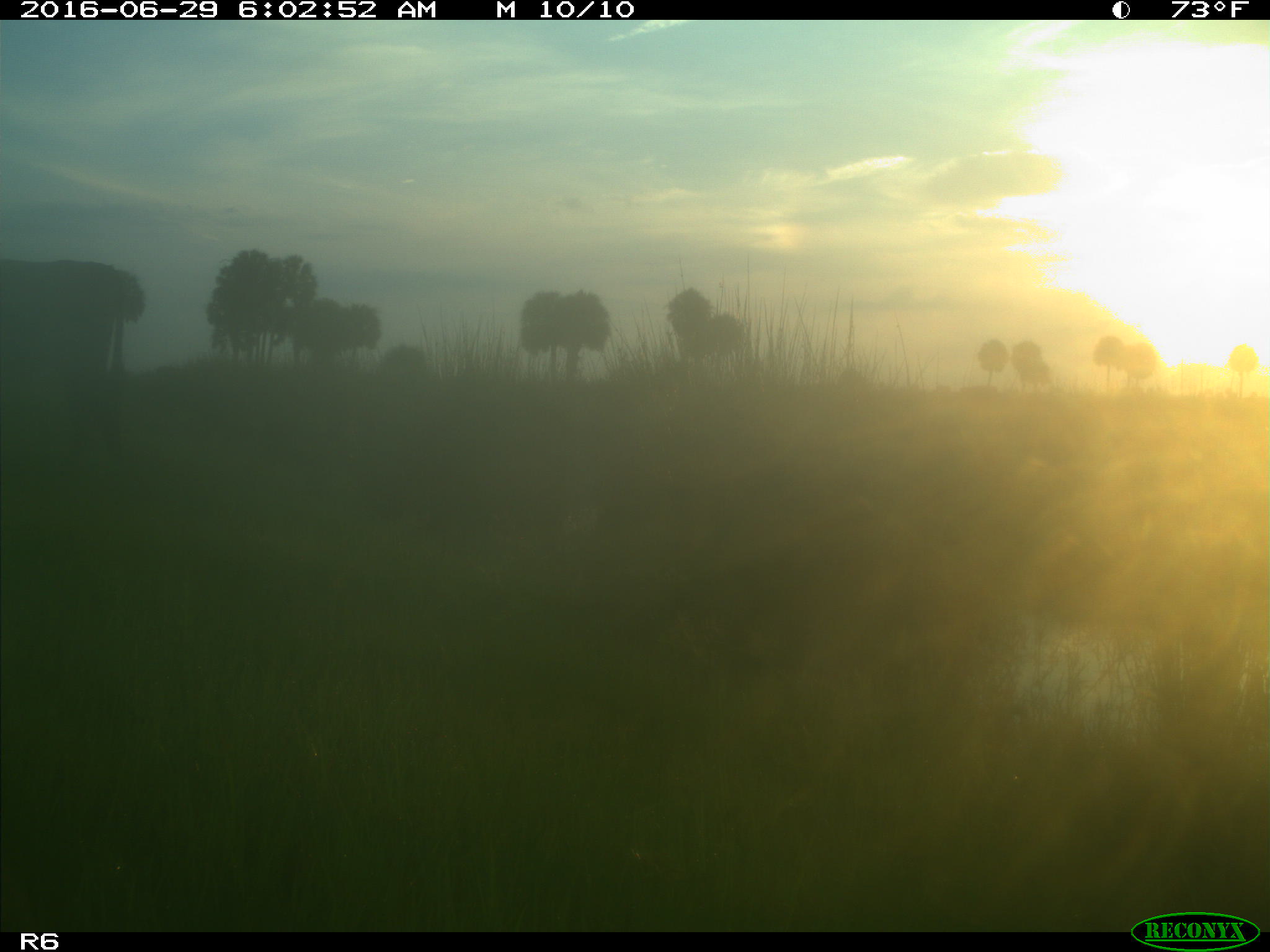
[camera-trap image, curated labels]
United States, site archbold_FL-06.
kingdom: Animalia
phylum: Chordata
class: Mammalia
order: Artiodactyla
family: Bovidae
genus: Bos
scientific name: Bos taurus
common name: domestic cow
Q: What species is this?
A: Bos taurus (domestic cow).